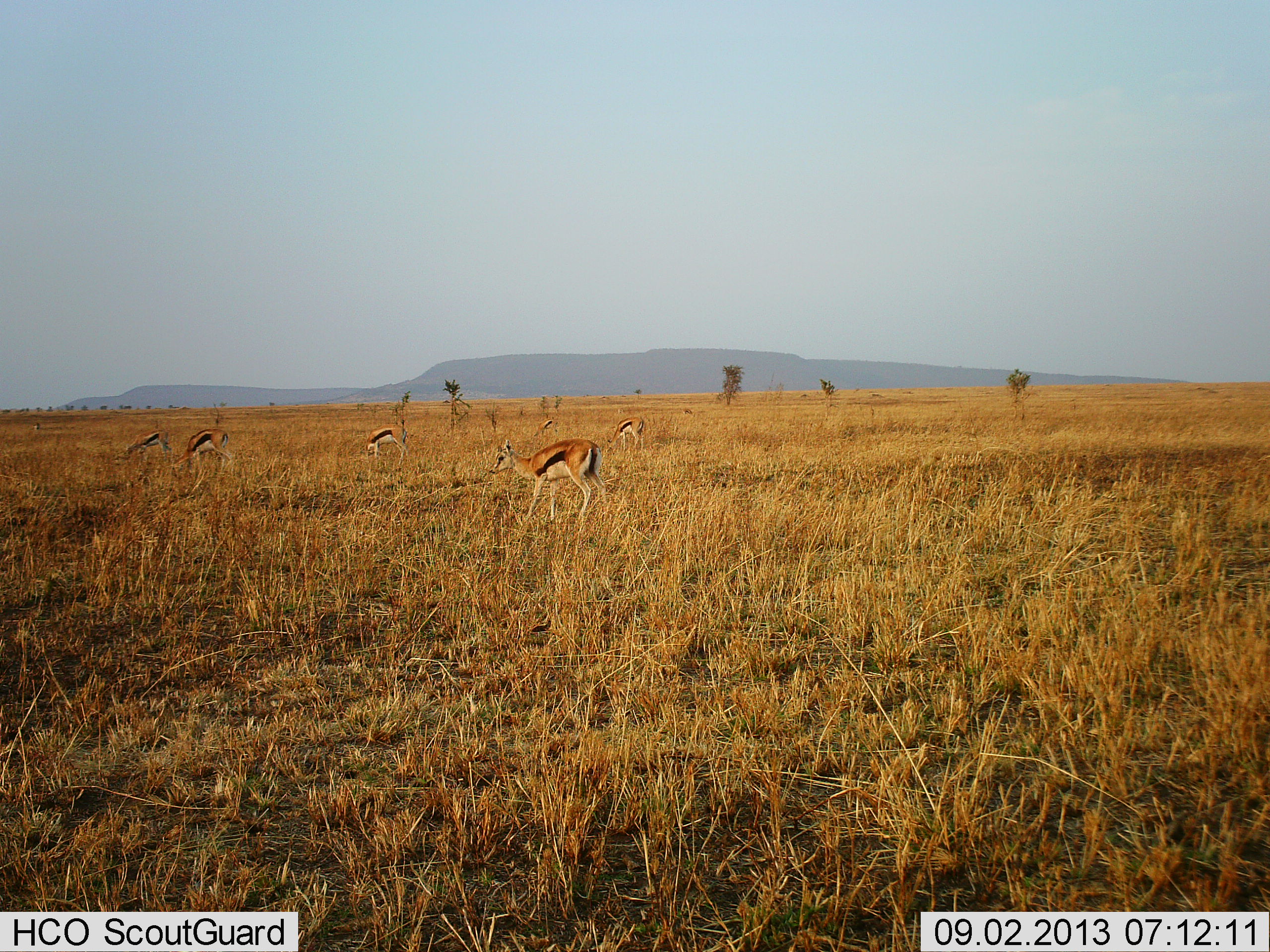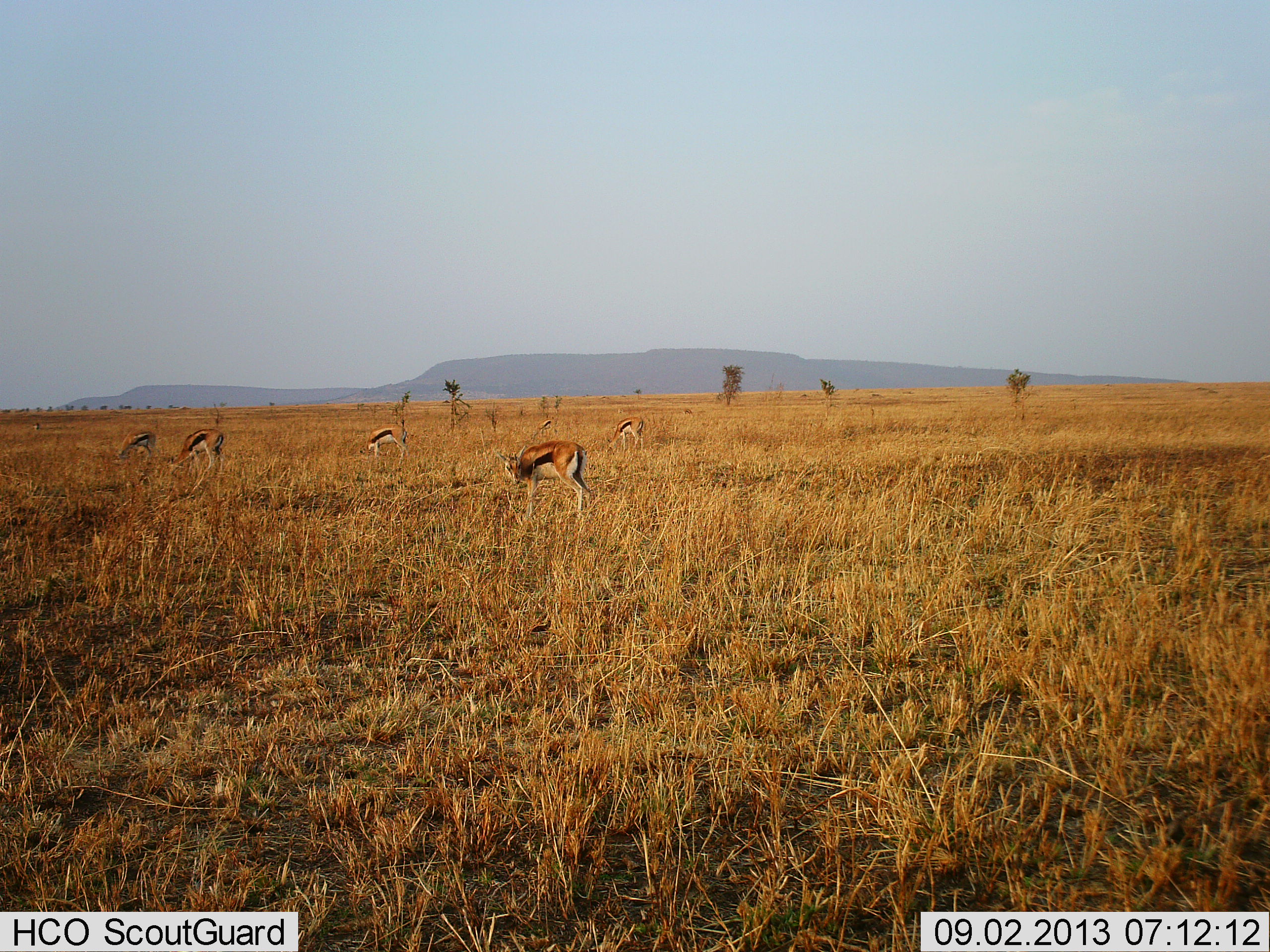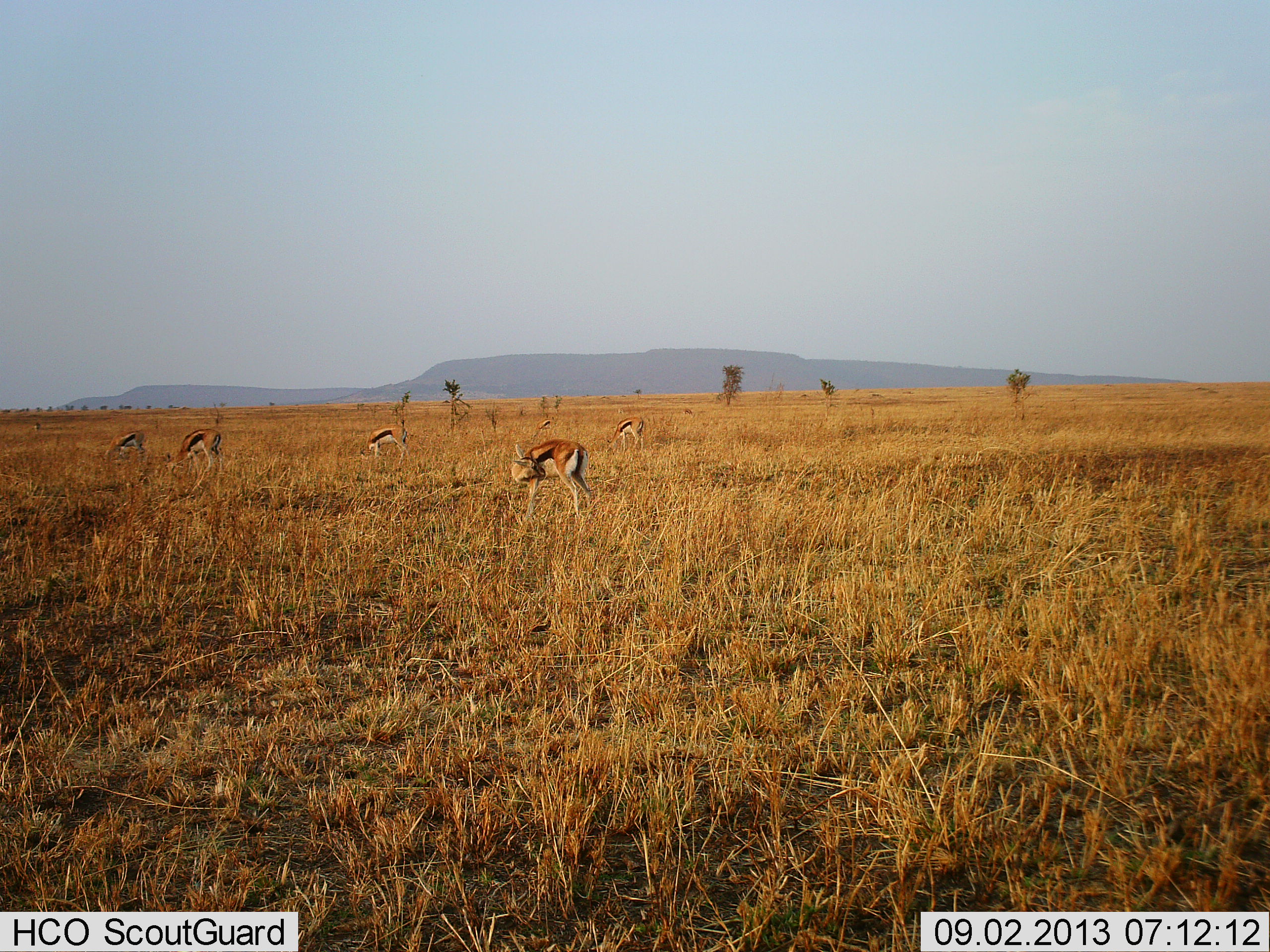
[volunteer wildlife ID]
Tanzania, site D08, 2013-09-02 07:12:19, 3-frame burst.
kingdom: Animalia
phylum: Chordata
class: Mammalia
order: Artiodactyla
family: Bovidae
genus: Eudorcas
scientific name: Eudorcas thomsonii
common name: thomson's gazelle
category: gazellethomsons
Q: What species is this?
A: Gazellethomsons (thomson's gazelle) (Eudorcas thomsonii).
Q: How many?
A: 6.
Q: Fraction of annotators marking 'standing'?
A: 50%.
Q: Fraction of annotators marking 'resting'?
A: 0%.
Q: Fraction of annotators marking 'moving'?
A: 10%.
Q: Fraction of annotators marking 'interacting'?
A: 0%.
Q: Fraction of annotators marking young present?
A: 0%.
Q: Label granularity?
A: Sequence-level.